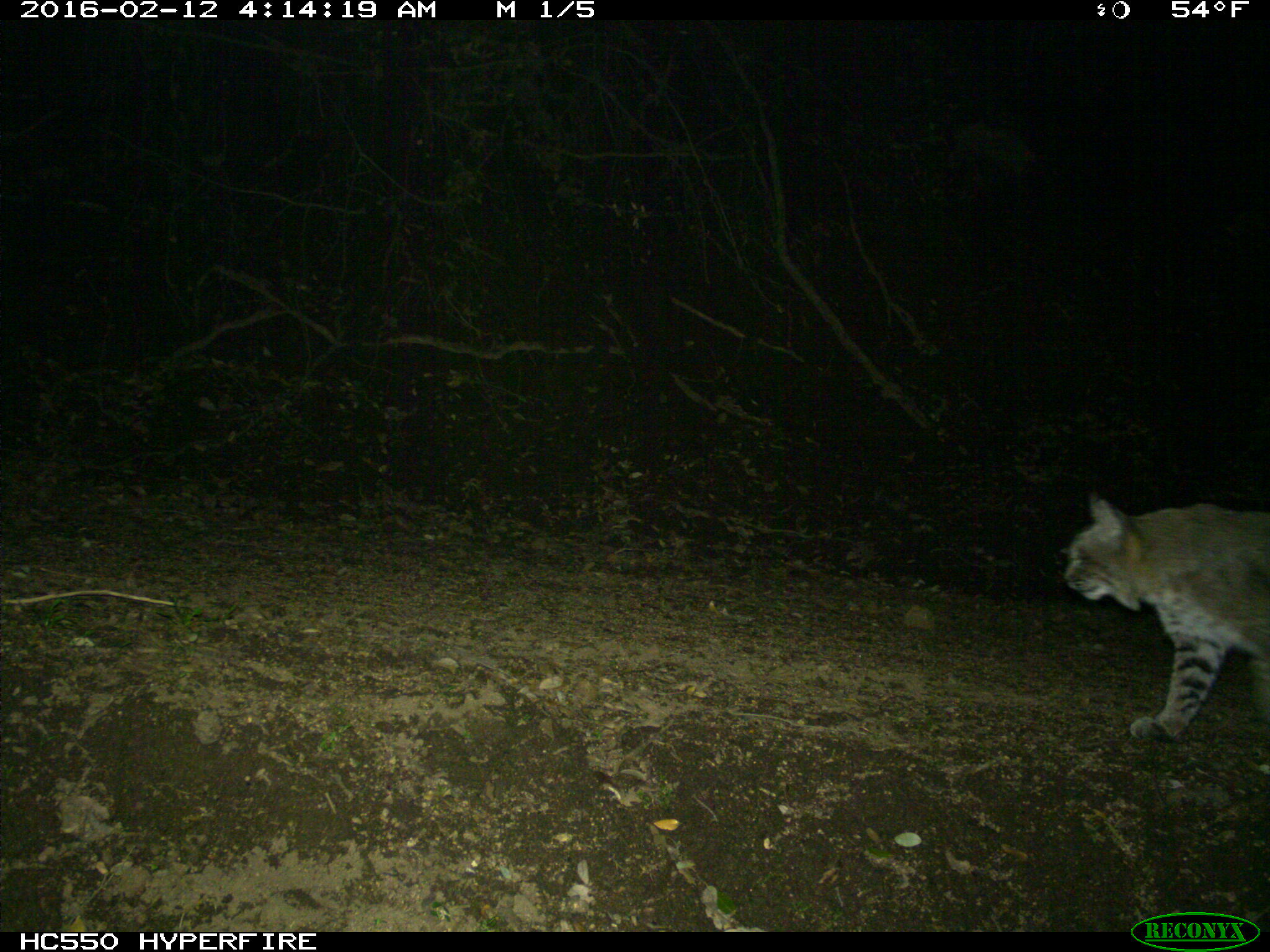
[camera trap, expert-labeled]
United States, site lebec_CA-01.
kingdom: Animalia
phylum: Chordata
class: Mammalia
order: Carnivora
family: Felidae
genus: Lynx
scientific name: Lynx rufus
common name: bobcat